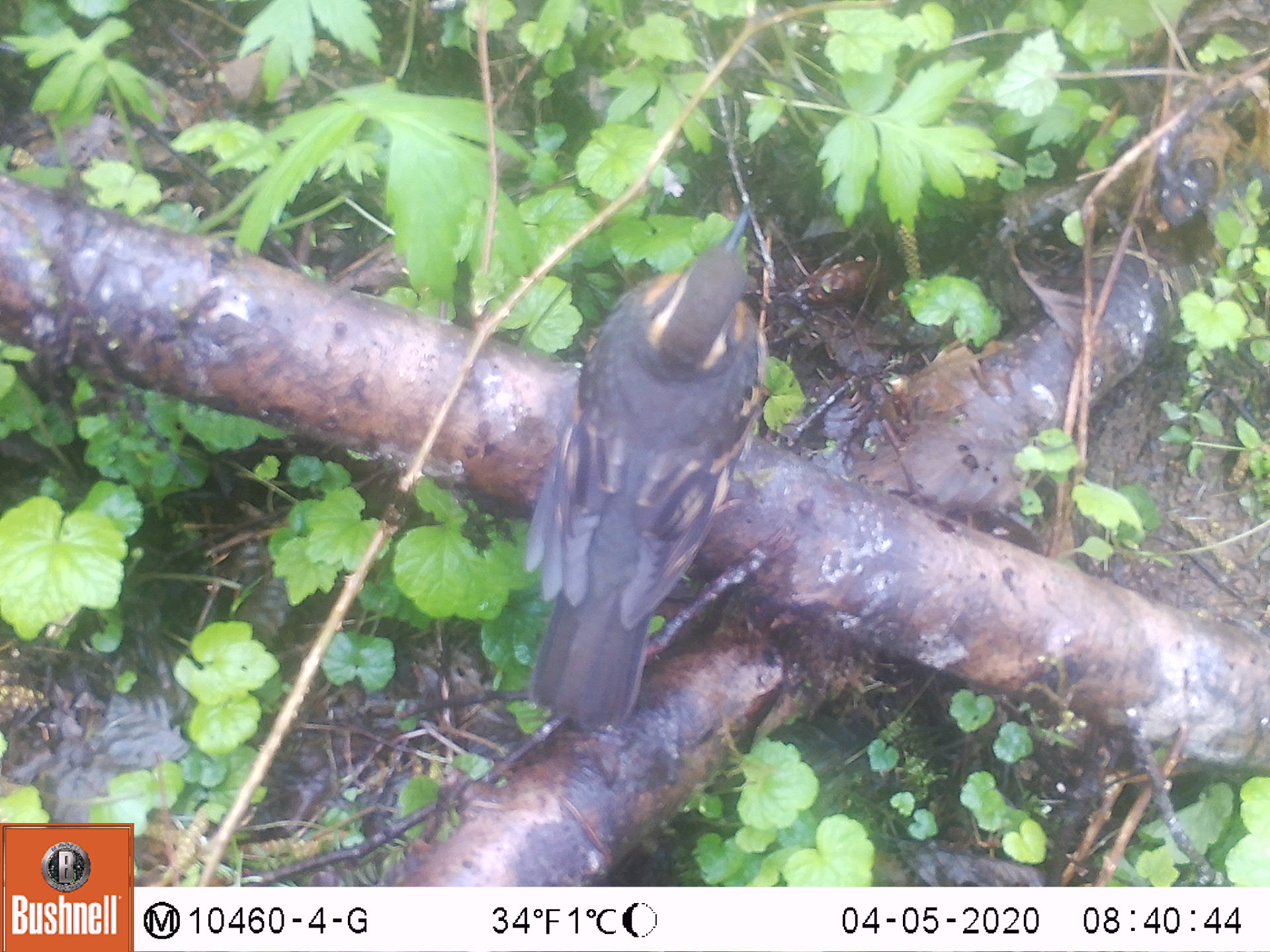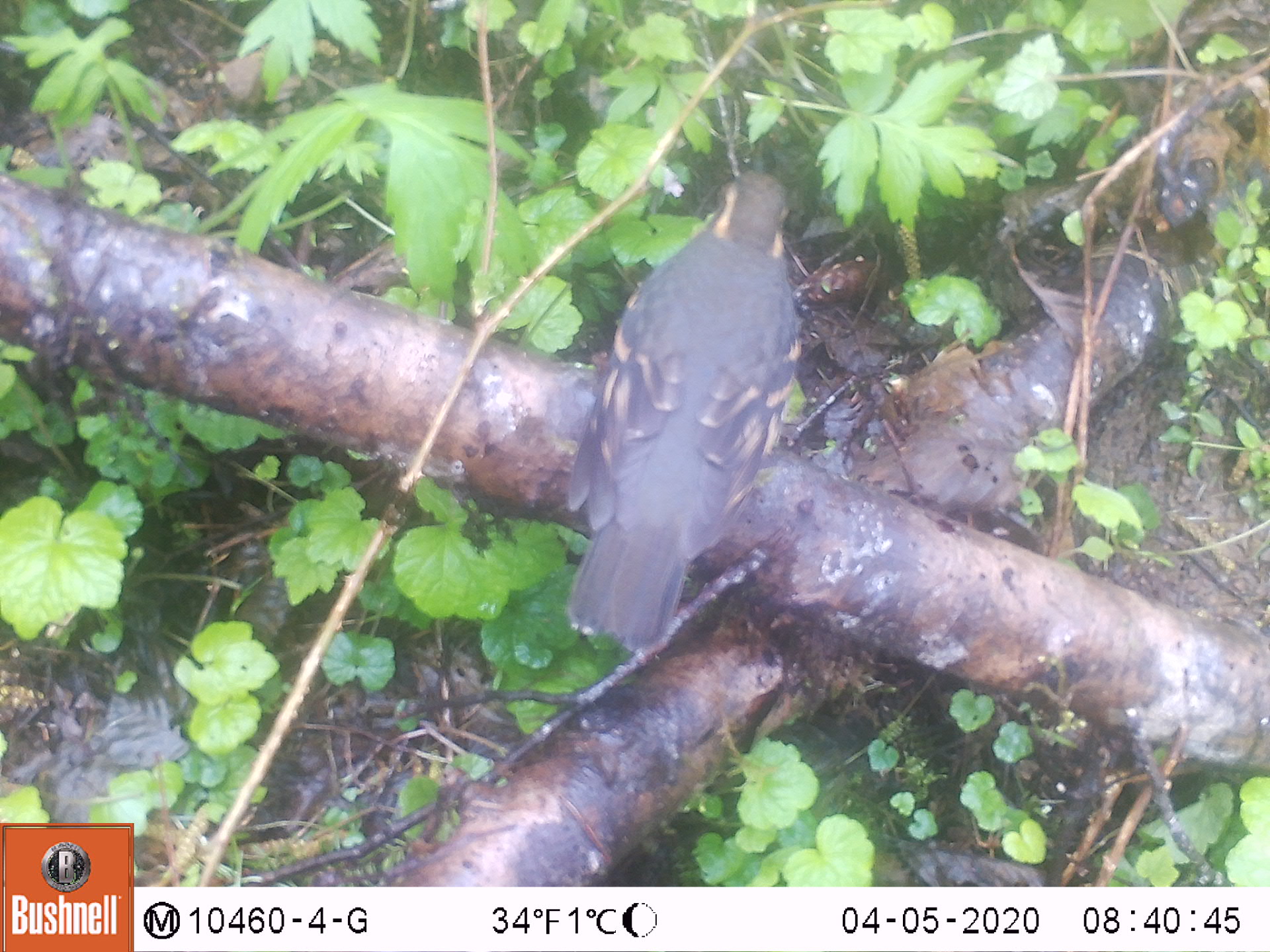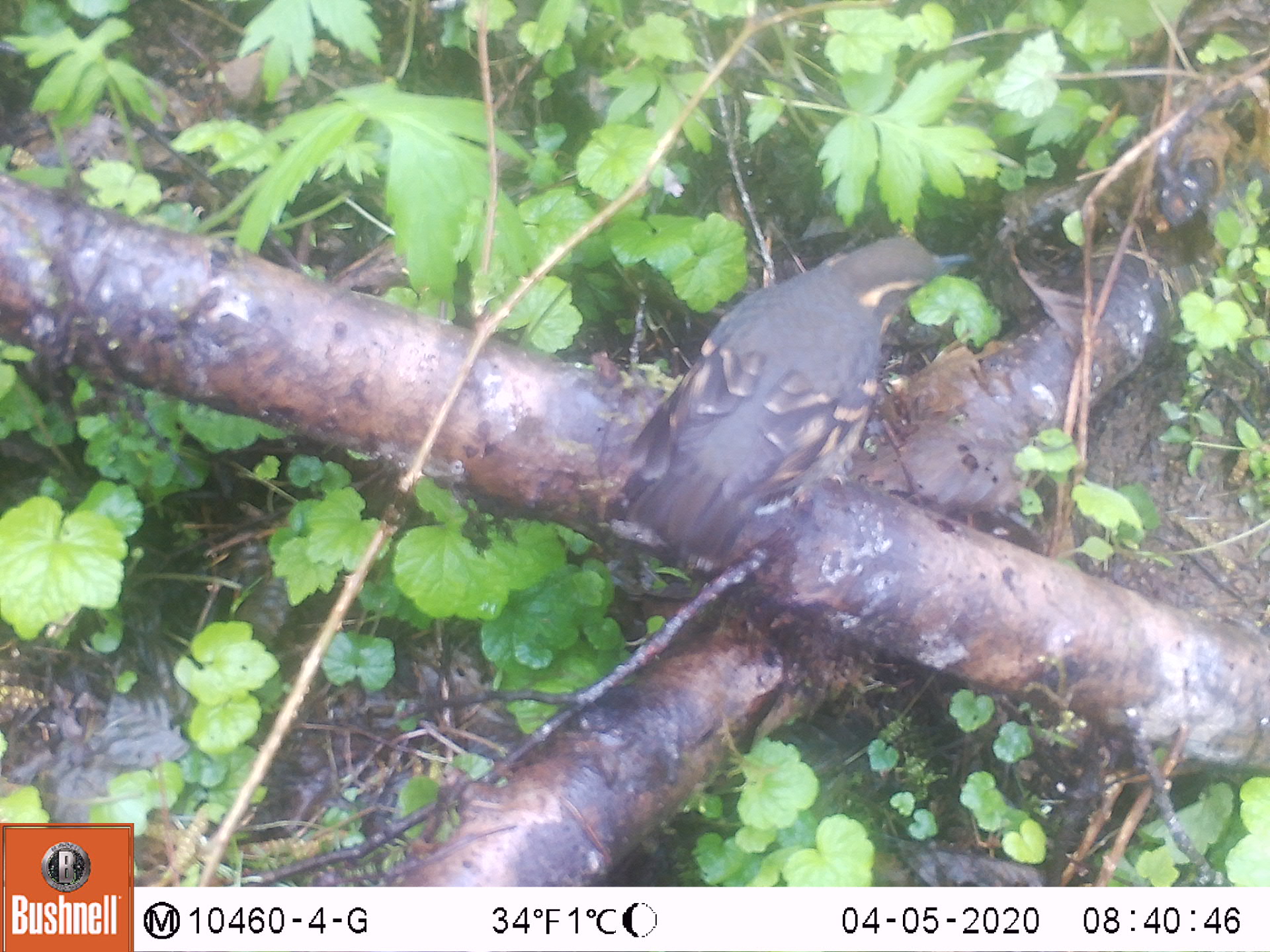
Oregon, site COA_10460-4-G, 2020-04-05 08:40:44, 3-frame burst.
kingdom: Animalia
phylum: Chordata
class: Aves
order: Passeriformes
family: Turdidae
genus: Ixoreus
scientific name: Ixoreus naevius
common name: varied thrush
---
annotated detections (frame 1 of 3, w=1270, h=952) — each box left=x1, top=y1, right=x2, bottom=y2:
varied thrush: left=533, top=205, right=766, bottom=725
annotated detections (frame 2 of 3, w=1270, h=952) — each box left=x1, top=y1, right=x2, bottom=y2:
varied thrush: left=570, top=173, right=802, bottom=652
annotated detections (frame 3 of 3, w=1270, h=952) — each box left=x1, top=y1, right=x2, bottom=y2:
varied thrush: left=621, top=237, right=970, bottom=562